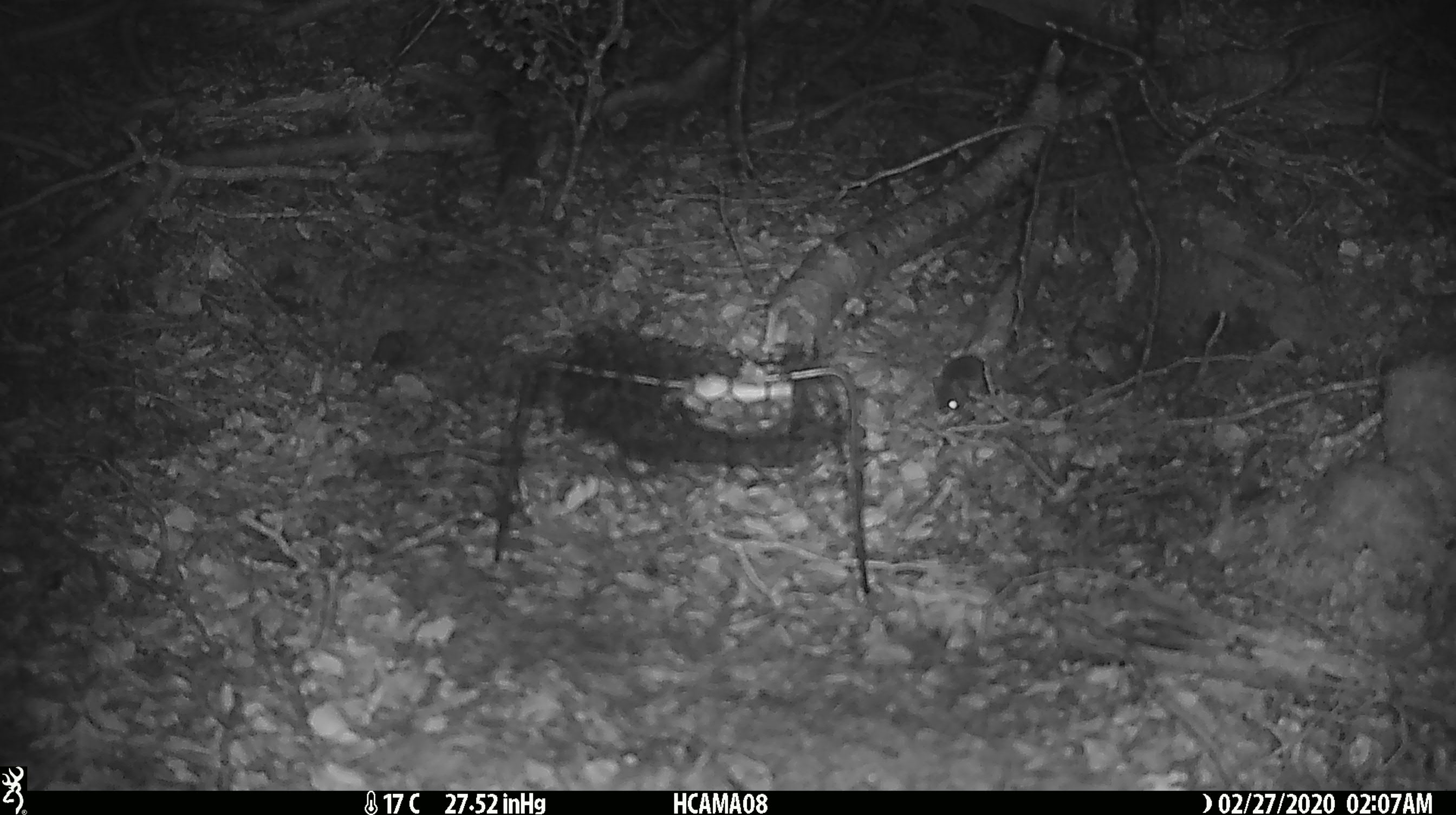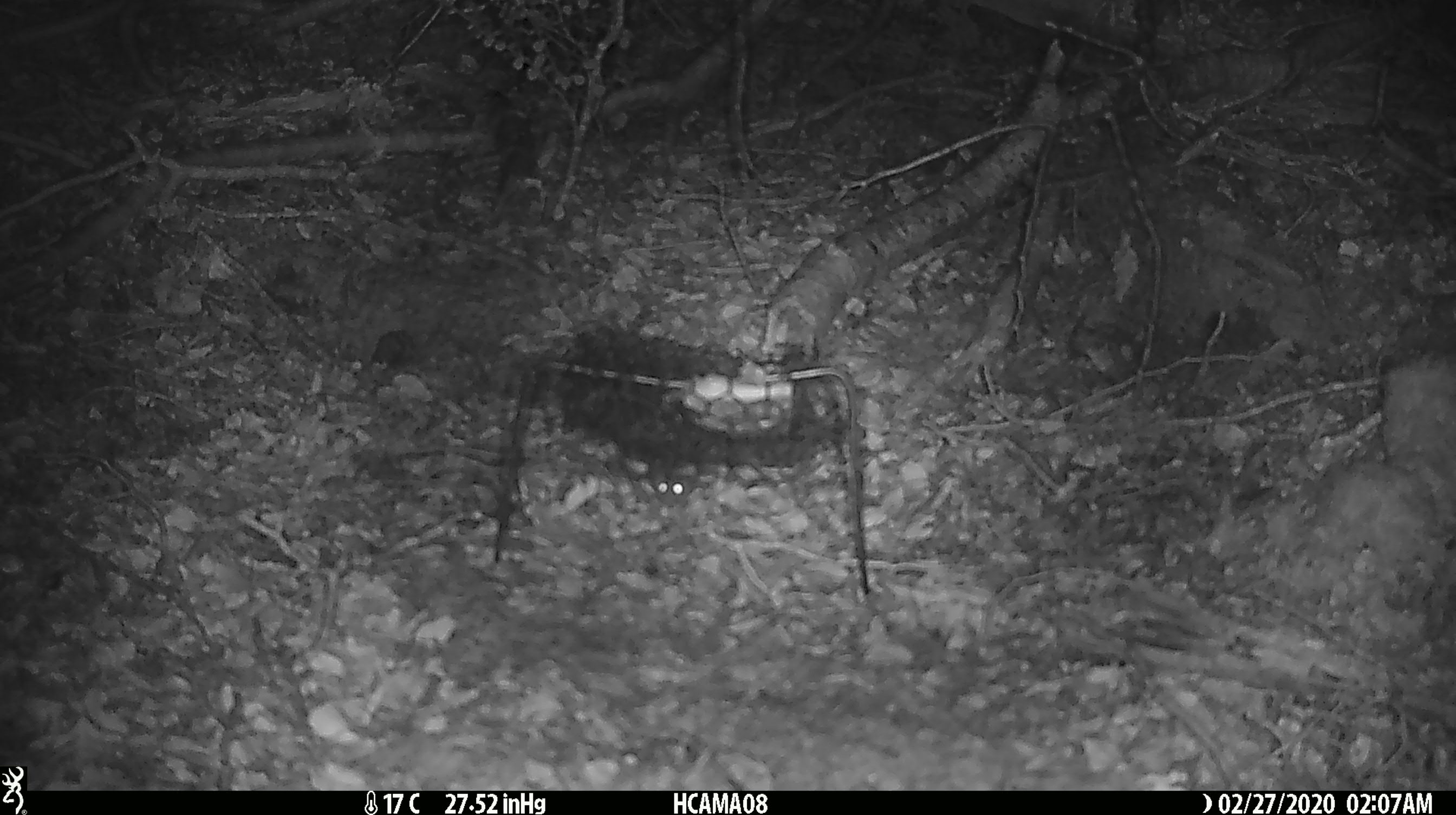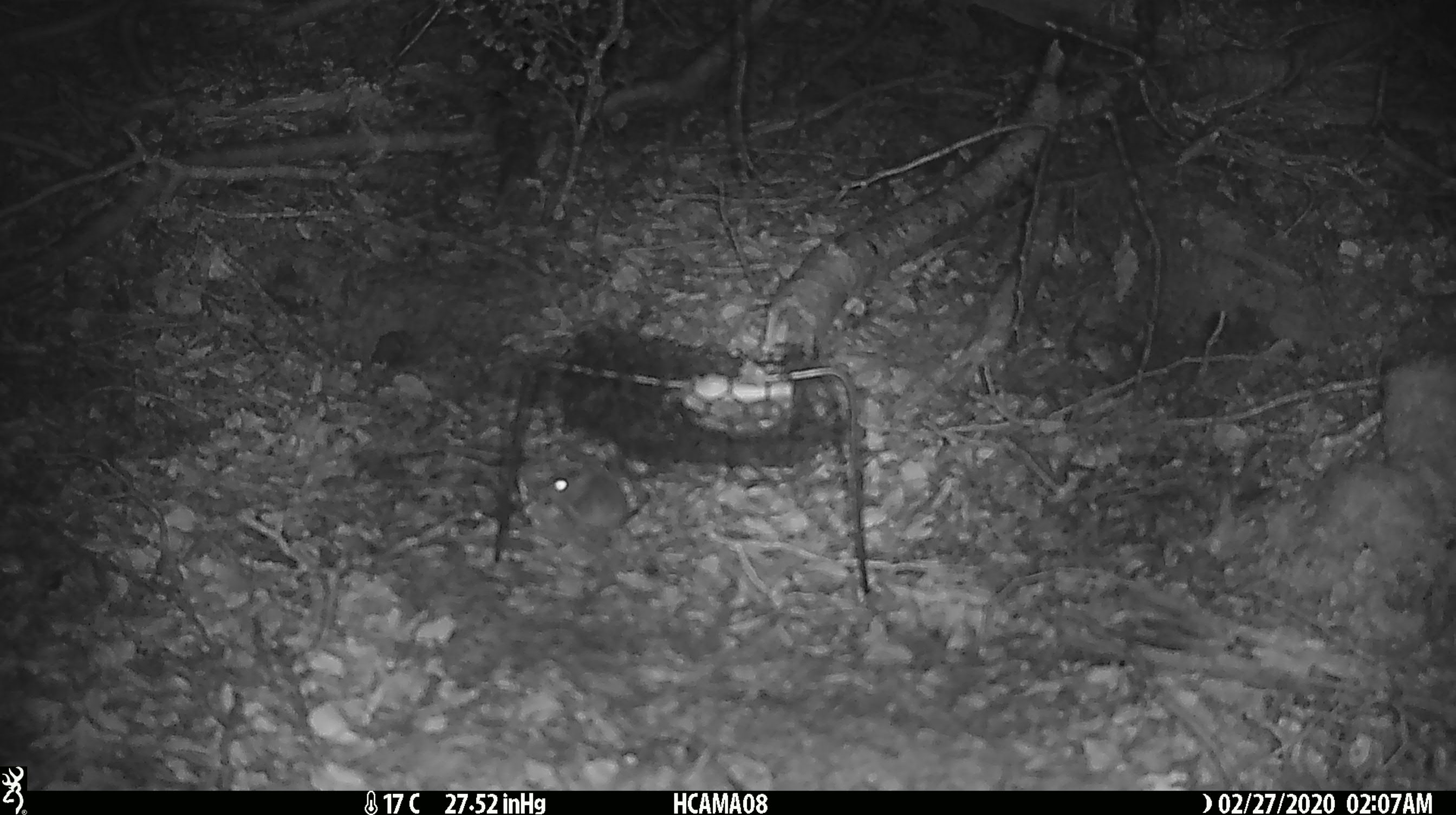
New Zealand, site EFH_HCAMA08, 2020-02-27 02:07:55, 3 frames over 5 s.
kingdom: Animalia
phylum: Chordata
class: Mammalia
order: Rodentia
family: Muridae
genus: Mus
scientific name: Mus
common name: mouse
Mouse (Mus).